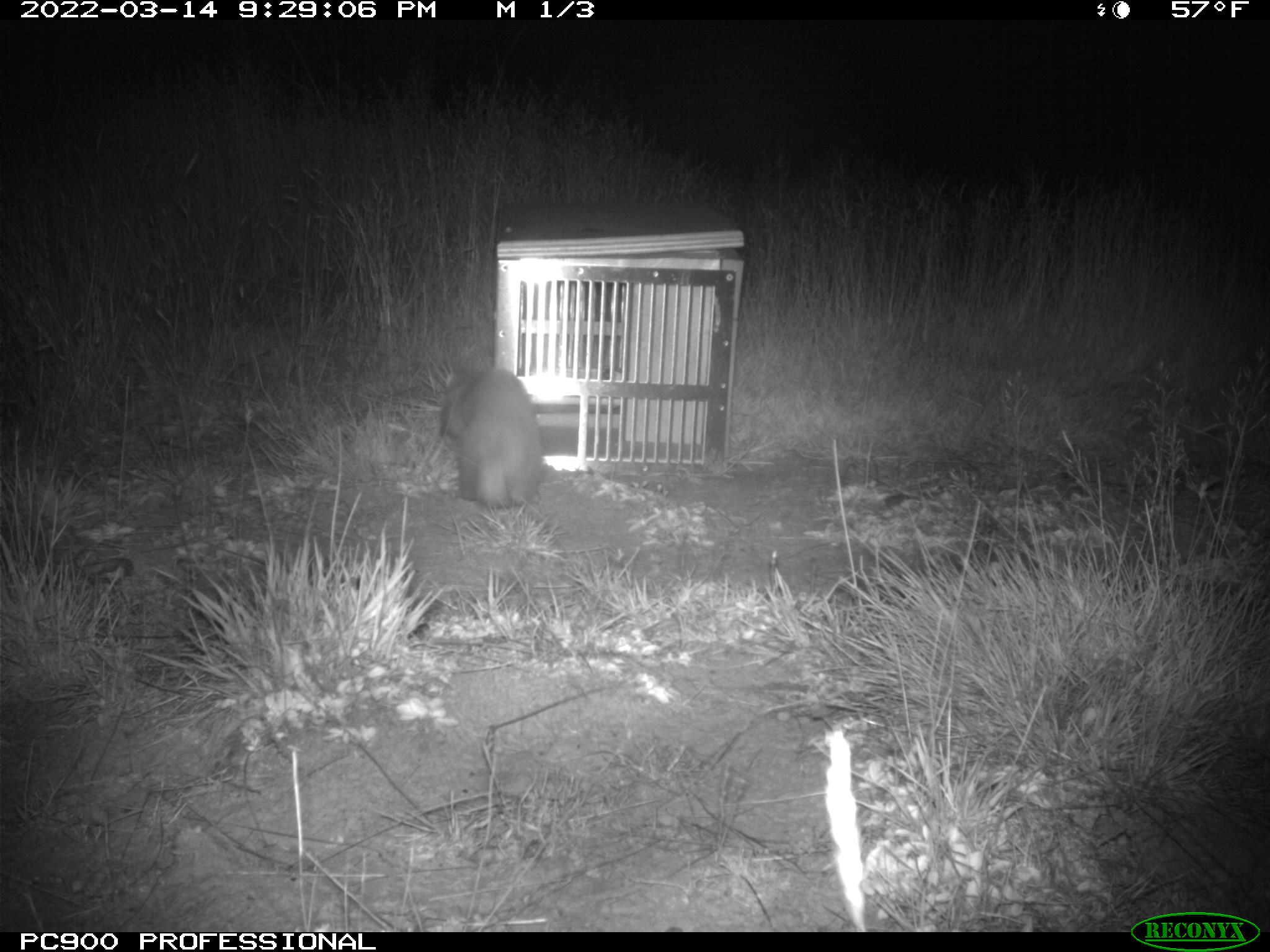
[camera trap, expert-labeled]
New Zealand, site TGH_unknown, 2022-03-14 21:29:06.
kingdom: Animalia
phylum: Chordata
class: Mammalia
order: Carnivora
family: Mustelidae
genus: Mustela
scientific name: Mustela furo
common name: ferret